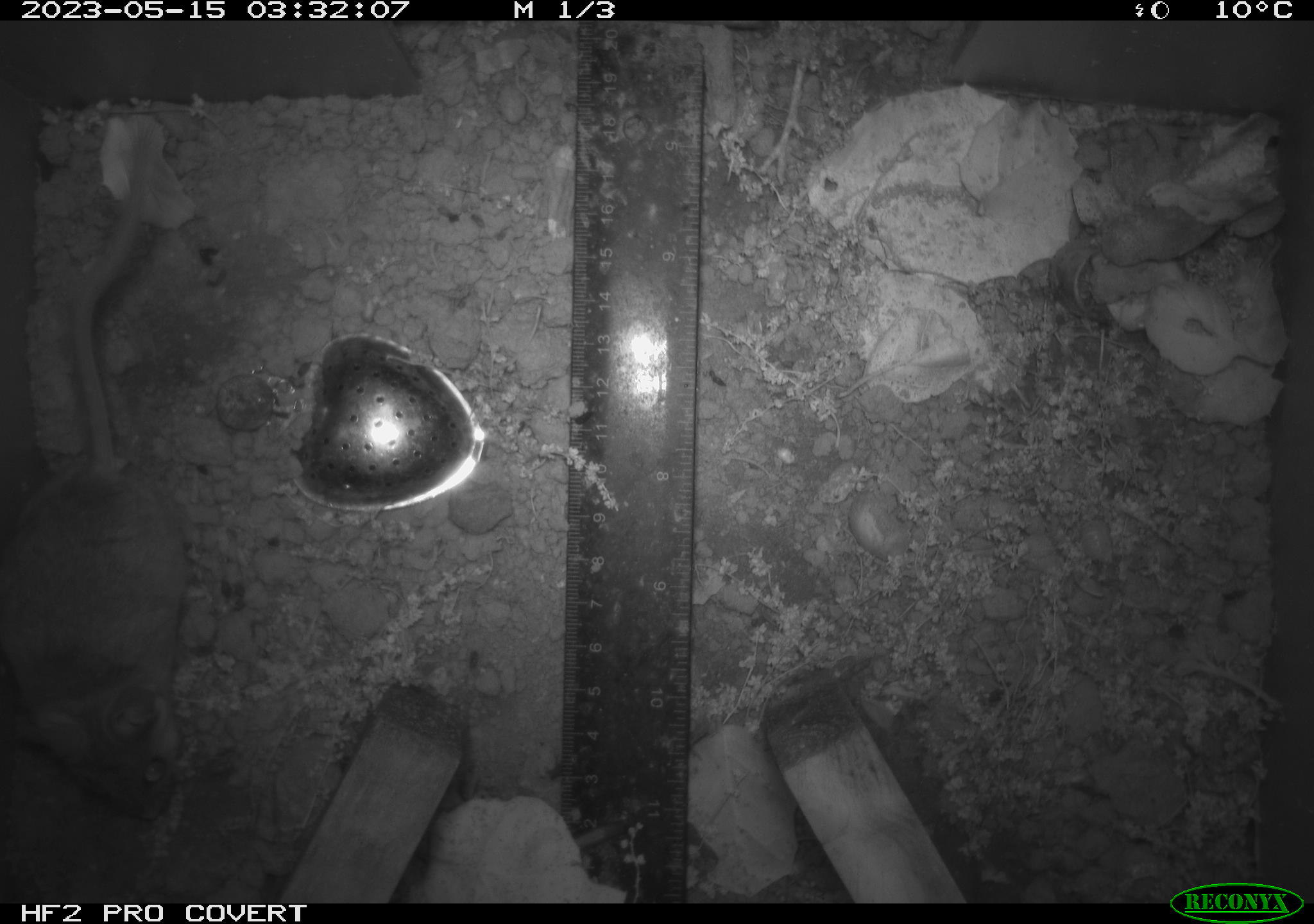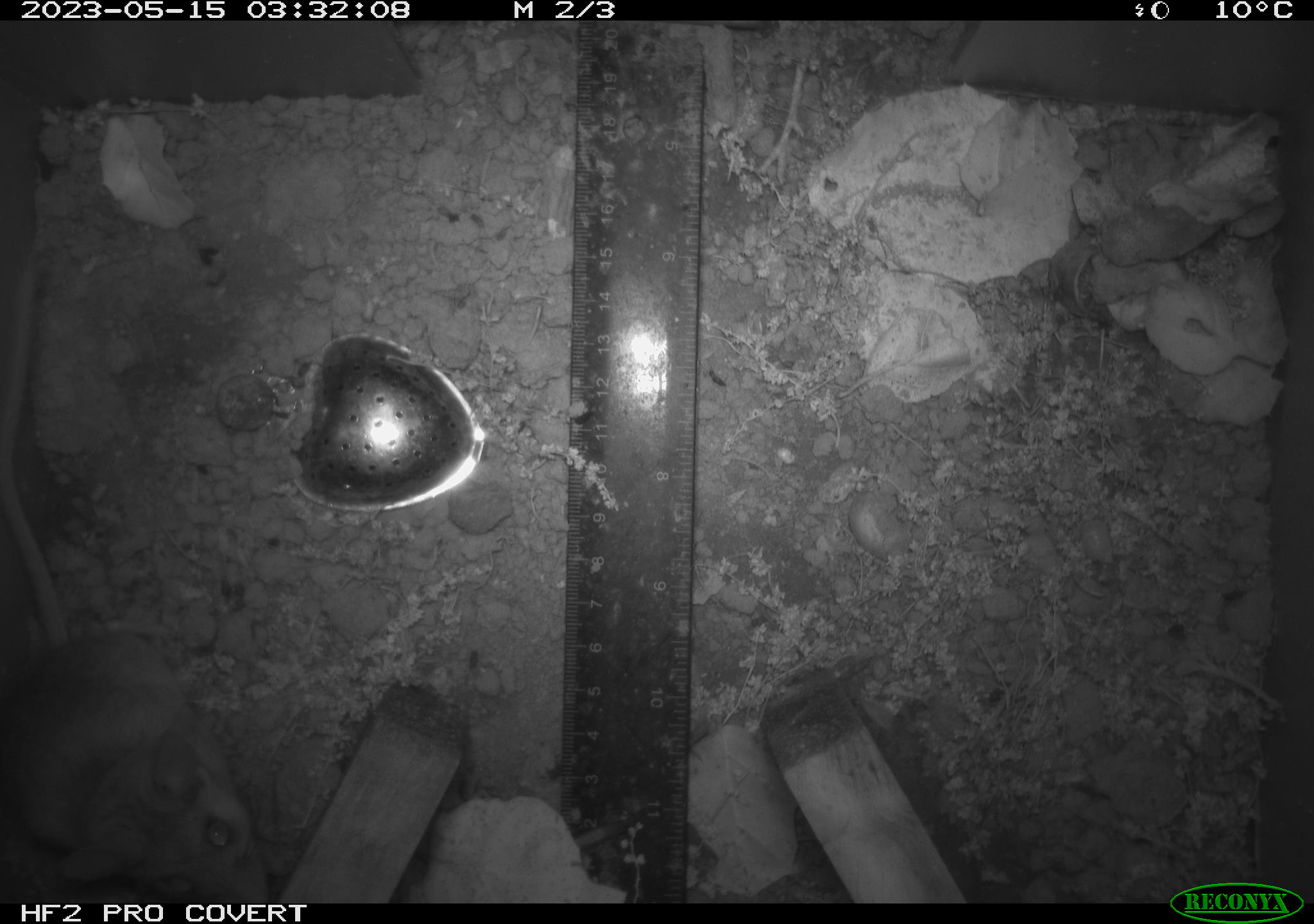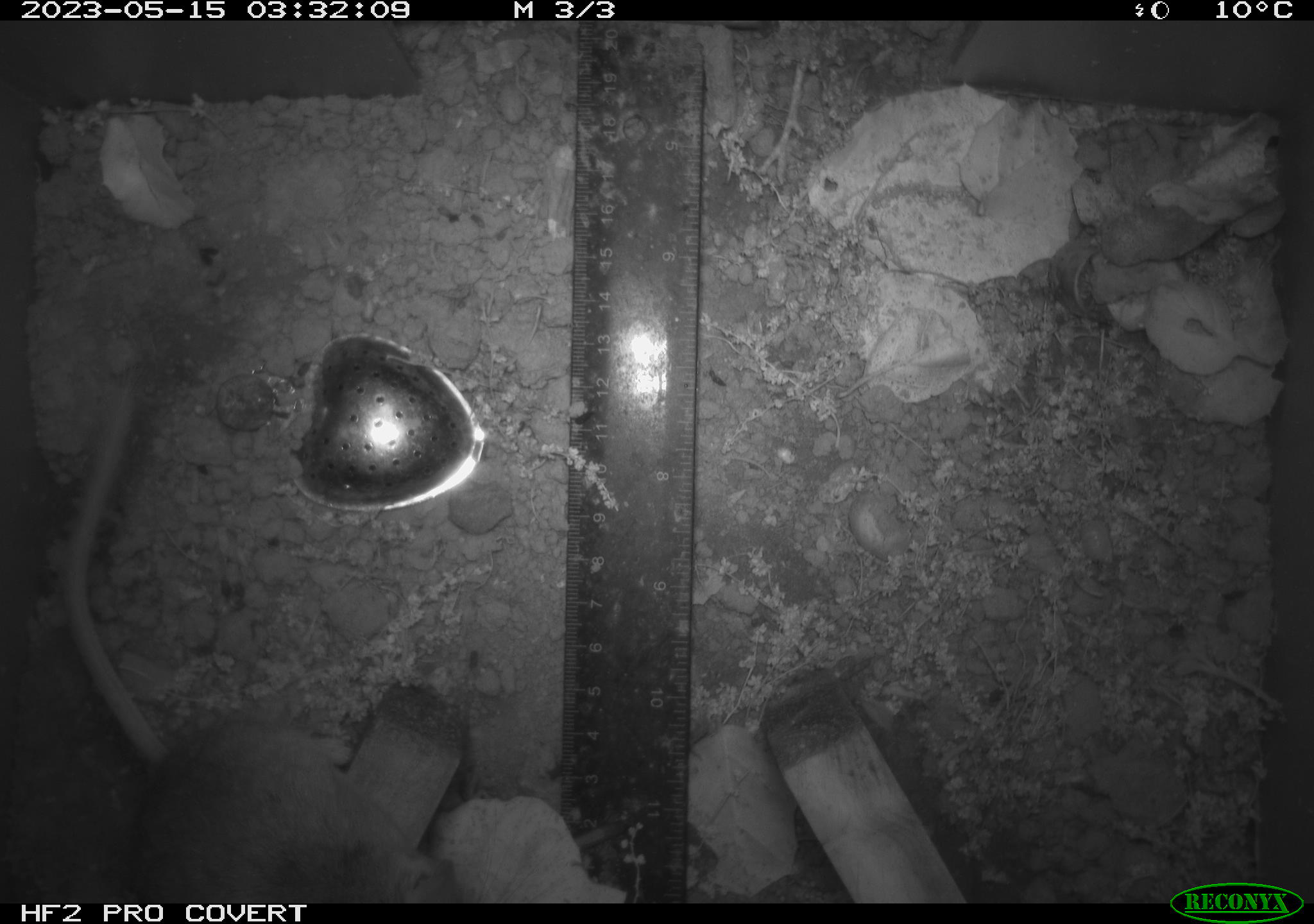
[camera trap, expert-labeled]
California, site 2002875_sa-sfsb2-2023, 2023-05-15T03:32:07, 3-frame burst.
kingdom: Animalia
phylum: Chordata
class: Mammalia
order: Rodentia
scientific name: Rodentia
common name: mouse species